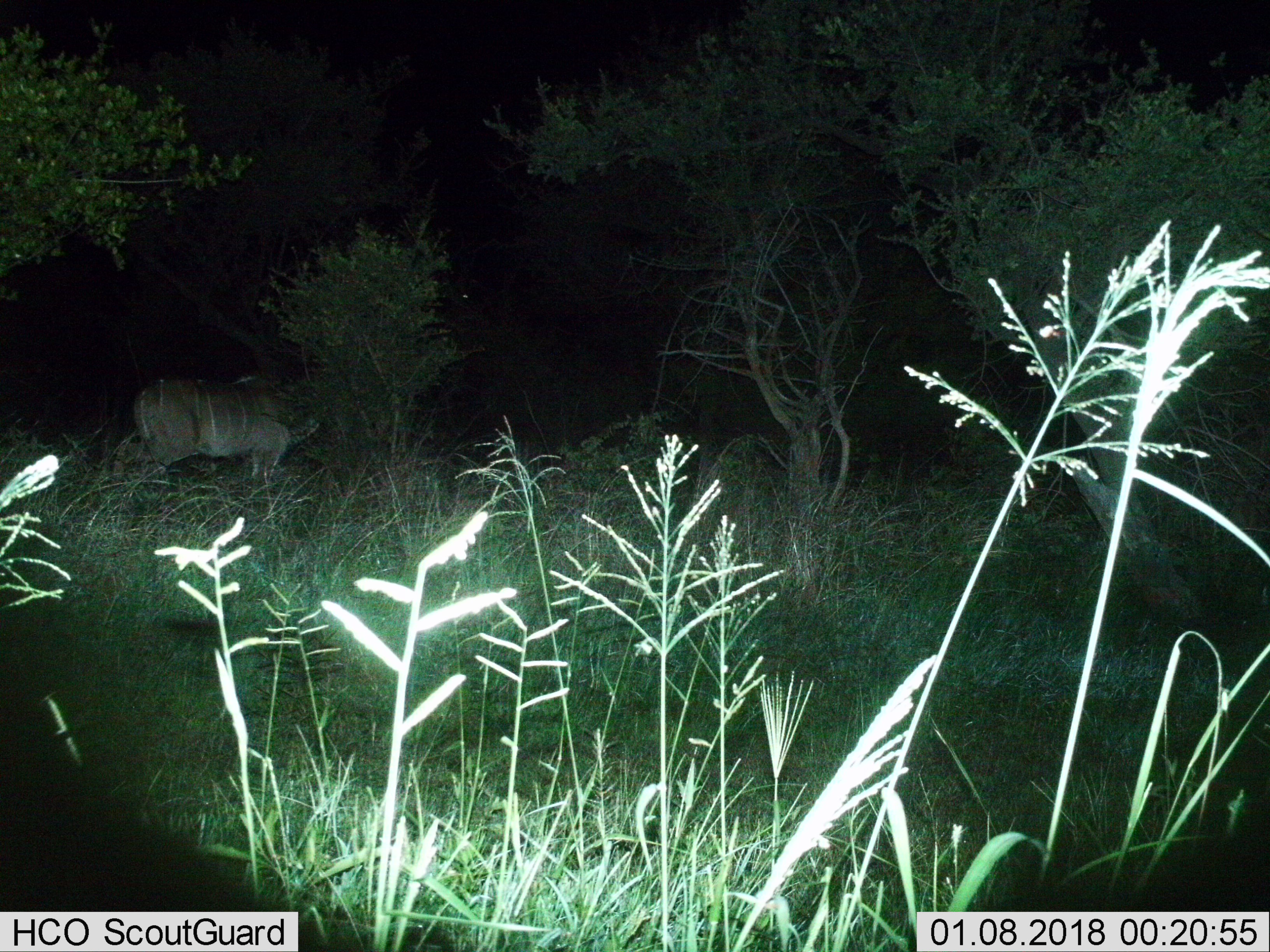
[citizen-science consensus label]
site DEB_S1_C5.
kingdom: Animalia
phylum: Chordata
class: Mammalia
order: Artiodactyla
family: Bovidae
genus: Tragelaphus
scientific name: Tragelaphus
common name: kudu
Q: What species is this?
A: Kudu (Tragelaphus).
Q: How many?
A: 1.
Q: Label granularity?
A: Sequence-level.